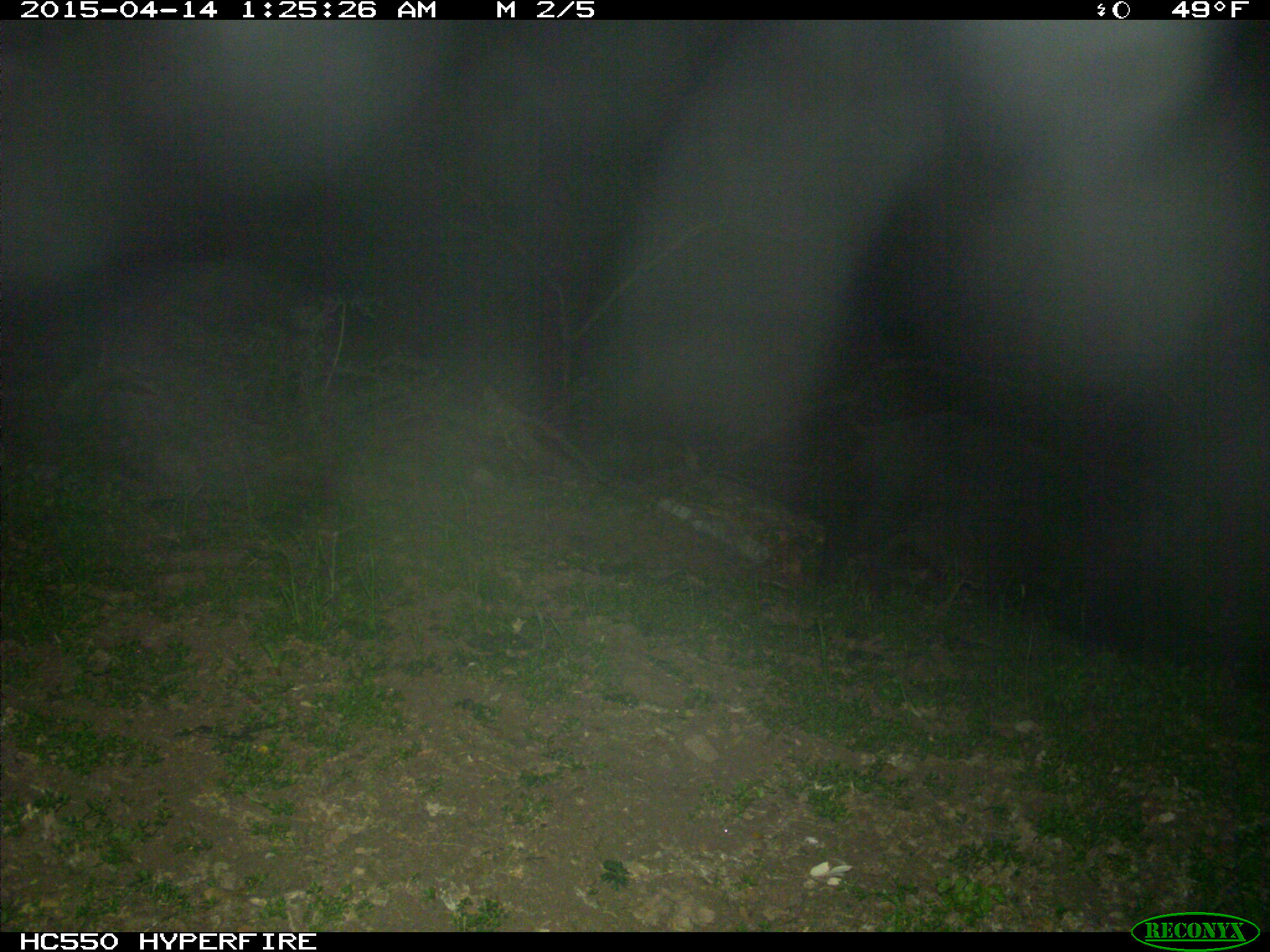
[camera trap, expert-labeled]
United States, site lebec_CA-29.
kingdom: Animalia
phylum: Chordata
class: Mammalia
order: Artiodactyla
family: Suidae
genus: Sus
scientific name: Sus scrofa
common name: wild boar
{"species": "Sus scrofa (wild boar)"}